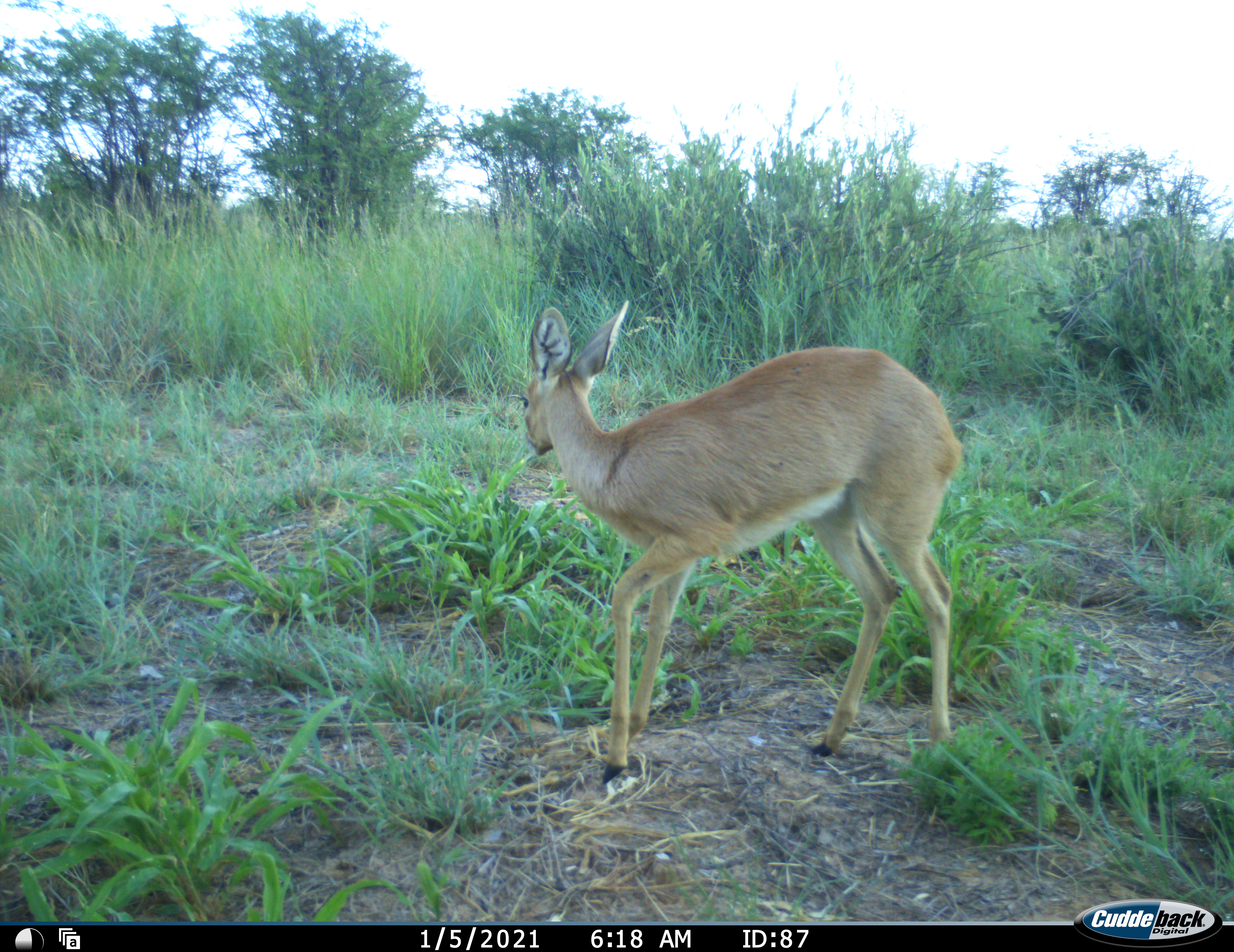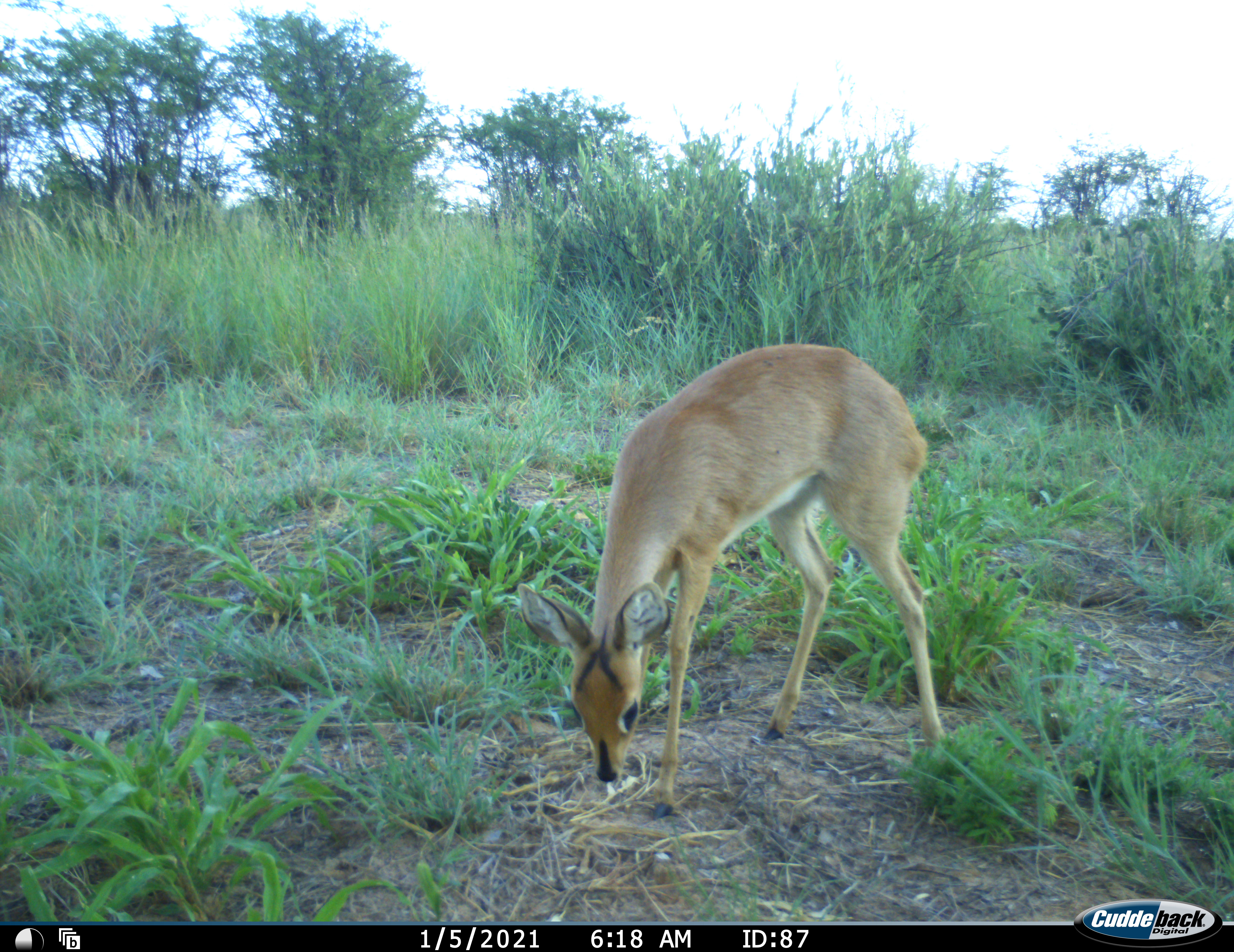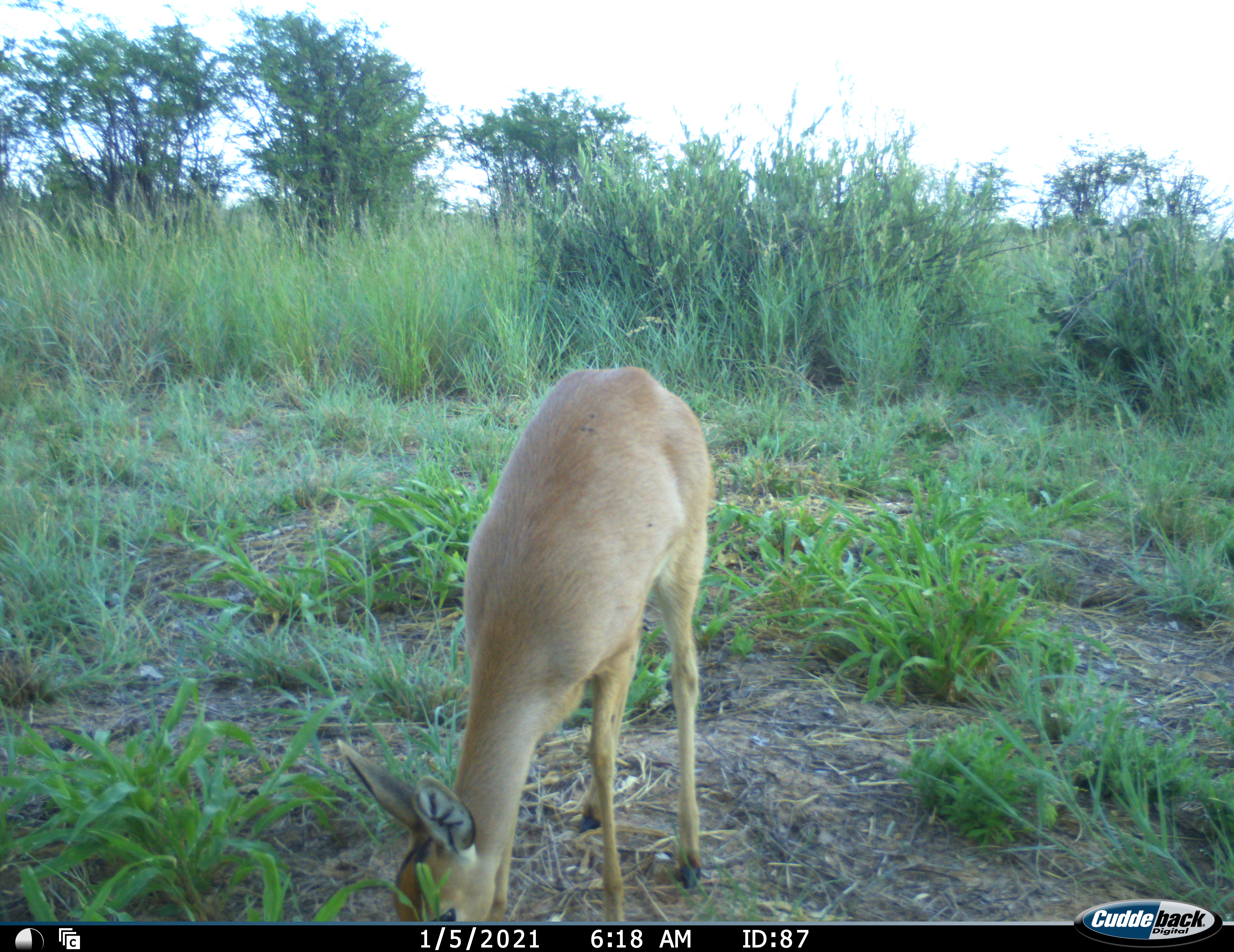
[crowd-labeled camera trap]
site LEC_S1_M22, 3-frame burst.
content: unidentified animal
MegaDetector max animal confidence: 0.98